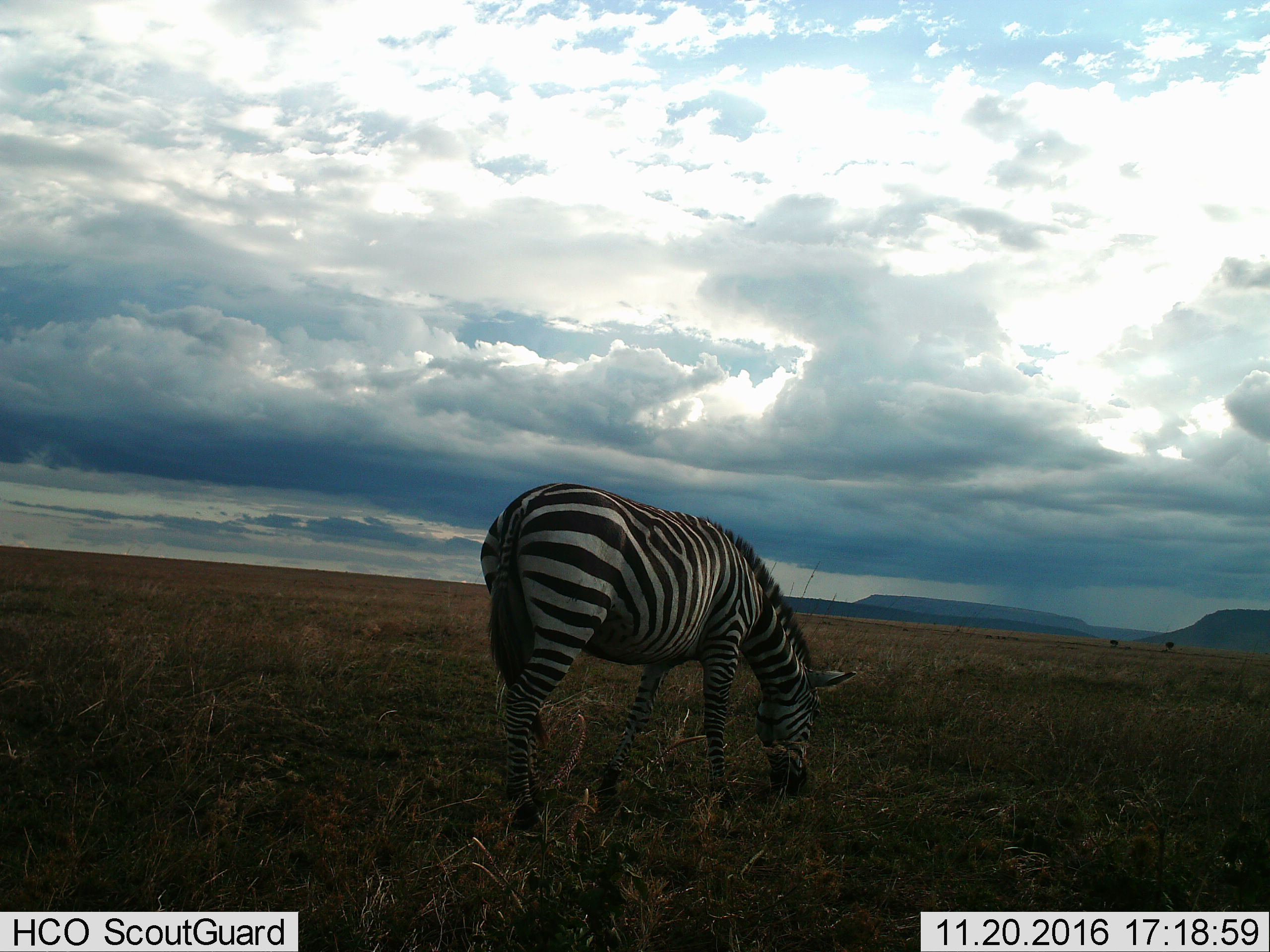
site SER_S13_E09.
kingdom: Animalia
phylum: Chordata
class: Mammalia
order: Perissodactyla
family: Equidae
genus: Equus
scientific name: Equus quagga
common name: plains zebra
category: zebraplains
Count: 1.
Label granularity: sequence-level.